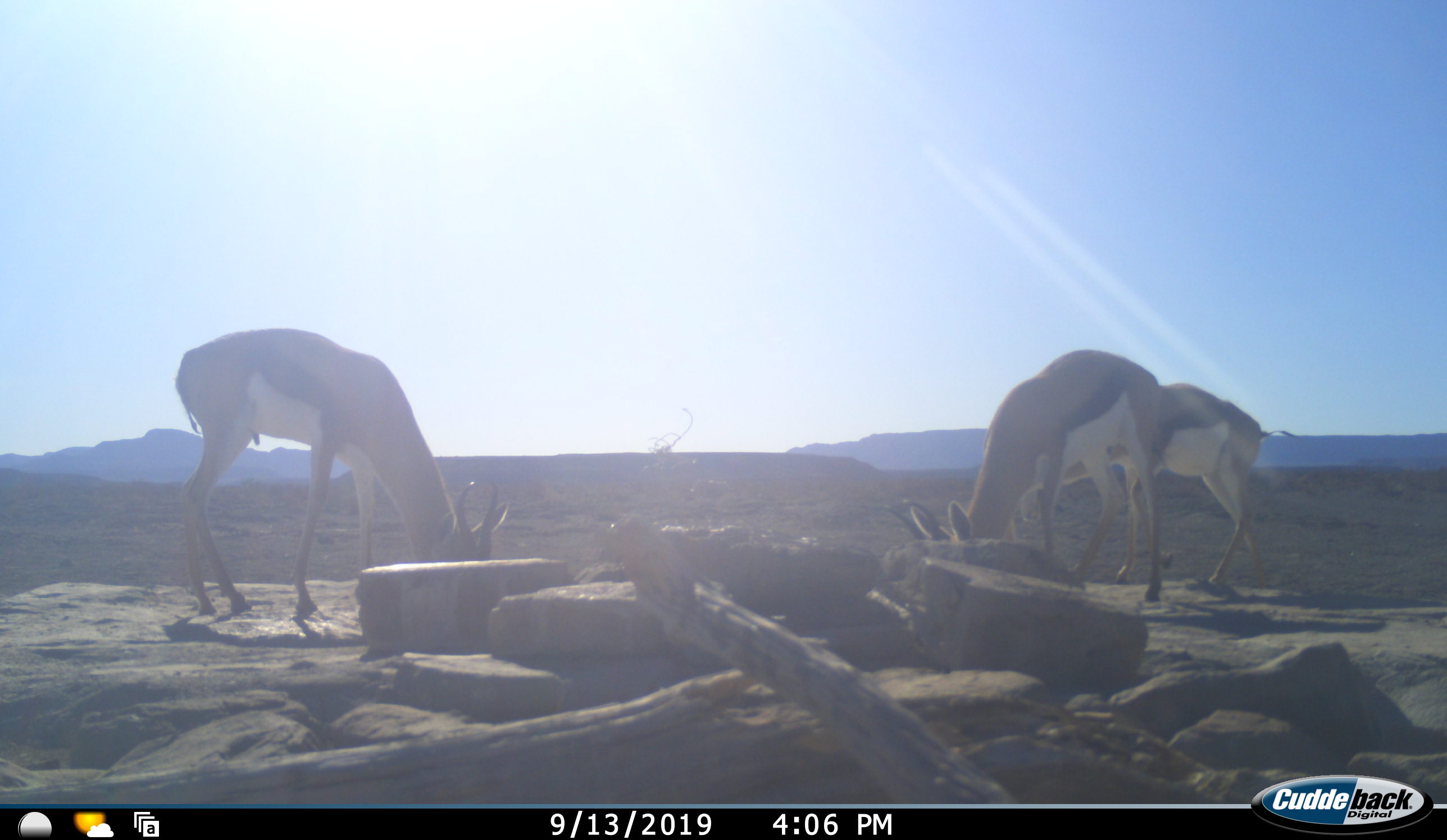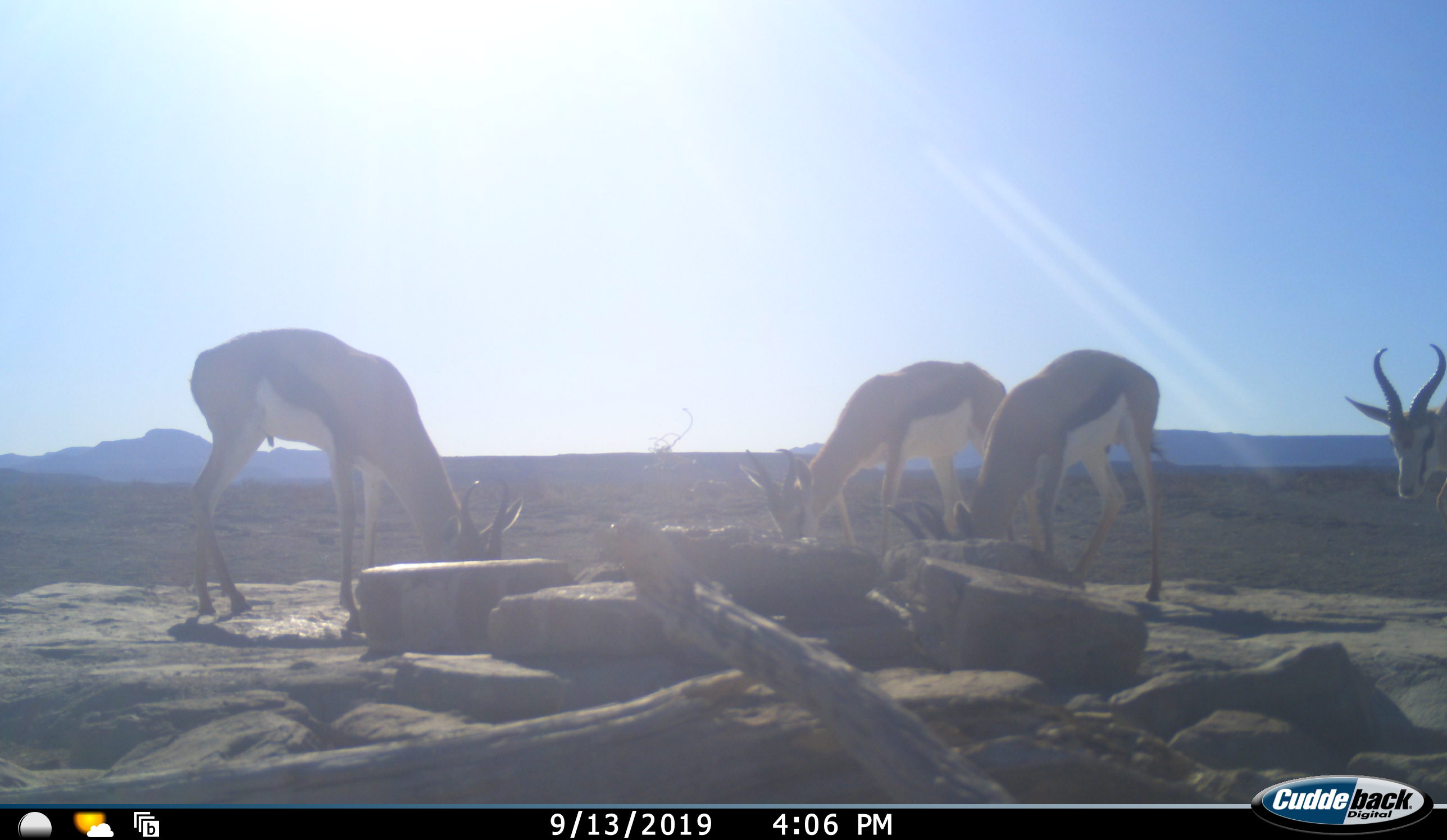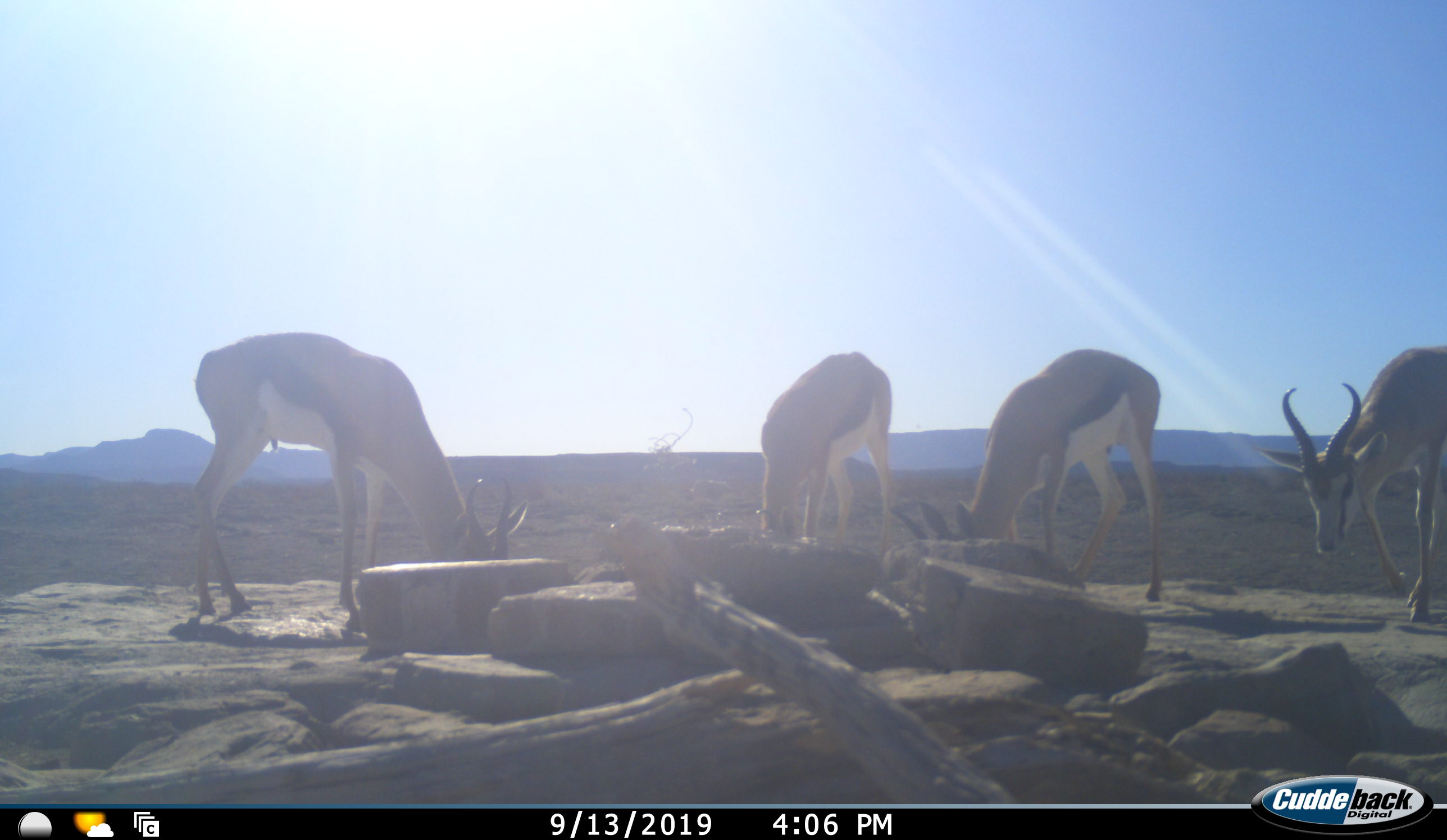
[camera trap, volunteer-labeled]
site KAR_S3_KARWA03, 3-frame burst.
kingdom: Animalia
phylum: Chordata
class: Mammalia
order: Artiodactyla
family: Bovidae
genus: Antidorcas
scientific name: Antidorcas marsupialis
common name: springbok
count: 4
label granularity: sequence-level